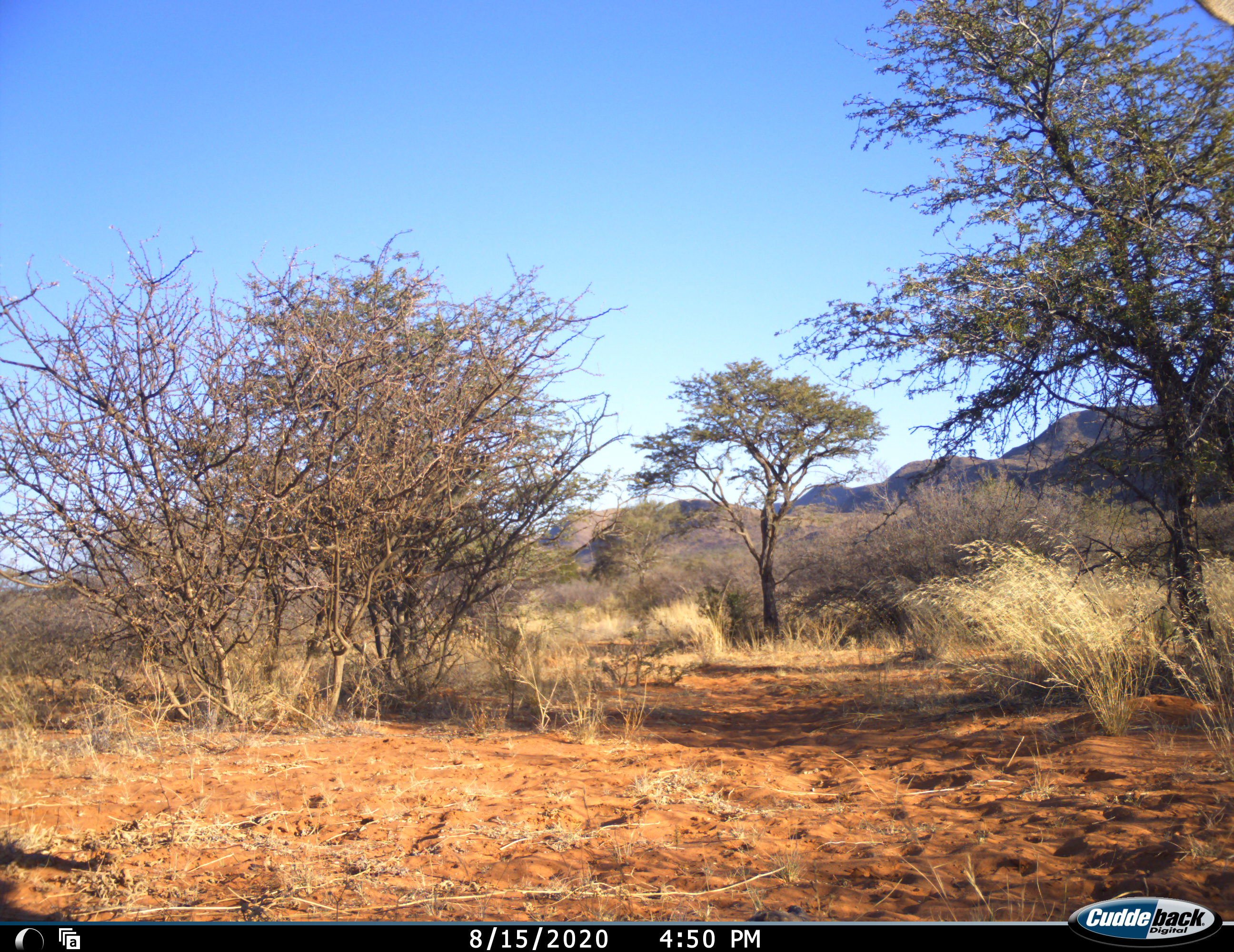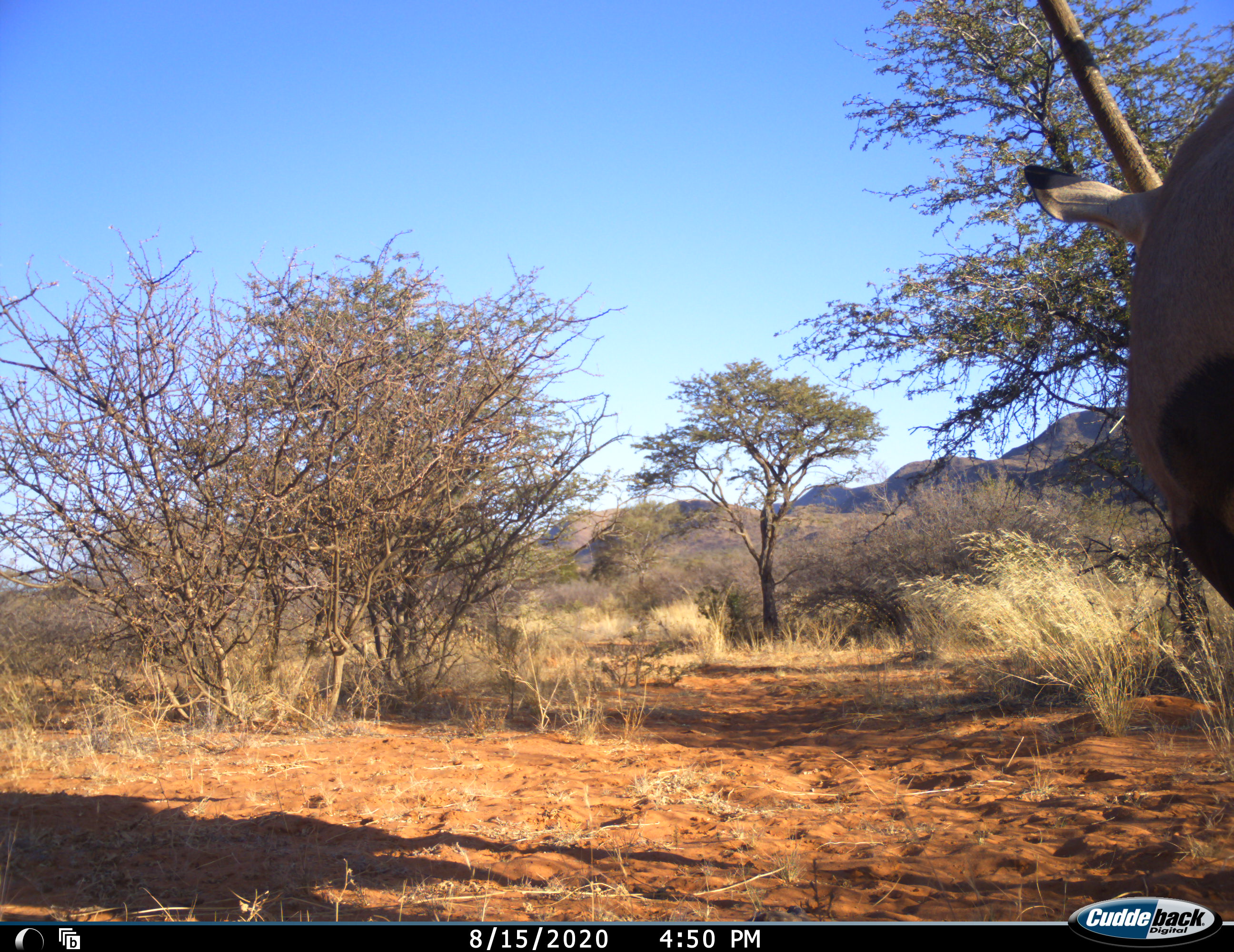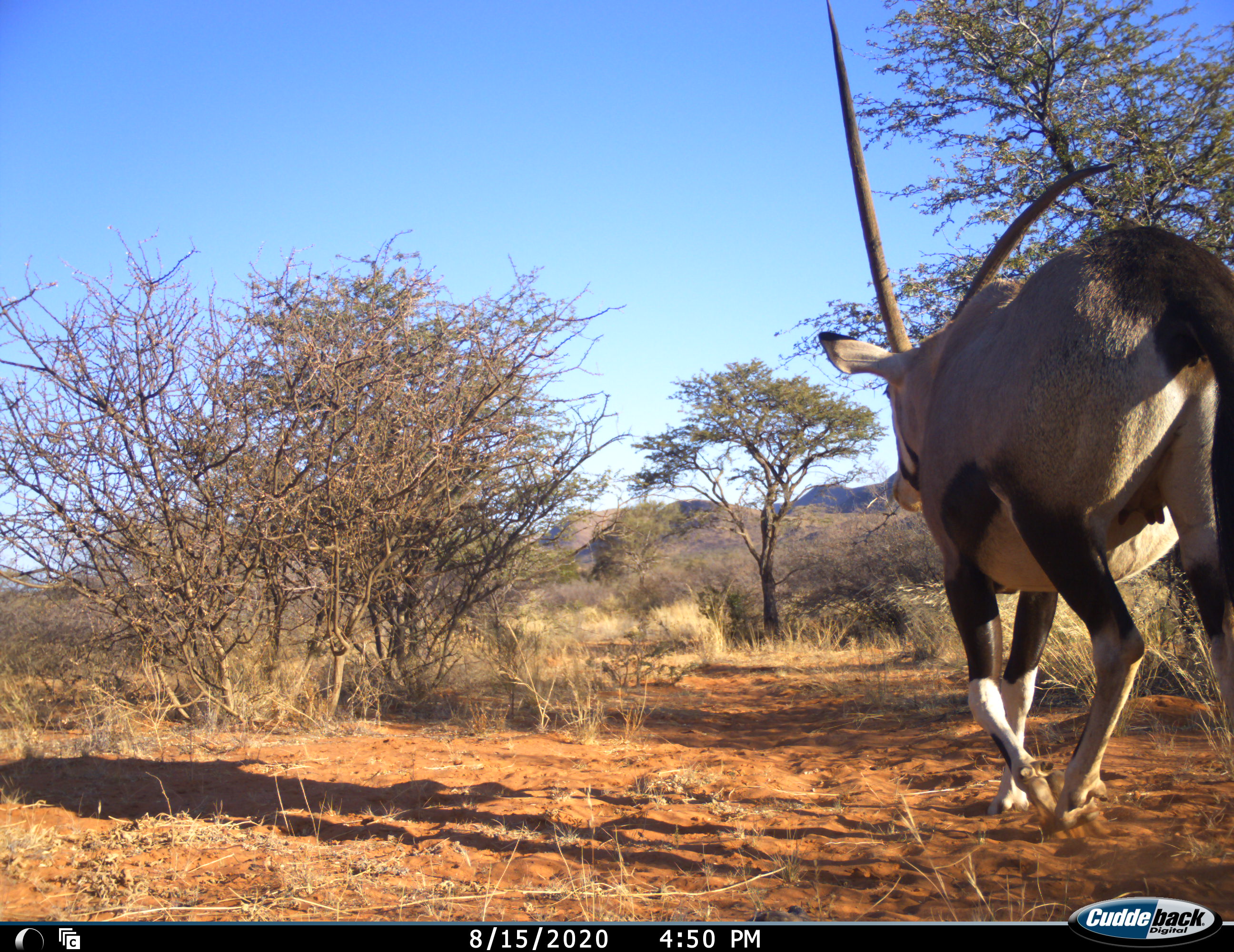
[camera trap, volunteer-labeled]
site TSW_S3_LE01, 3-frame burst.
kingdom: Animalia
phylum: Chordata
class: Mammalia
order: Artiodactyla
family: Bovidae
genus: Oryx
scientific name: Oryx gazella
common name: gemsbok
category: oryx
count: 1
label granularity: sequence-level